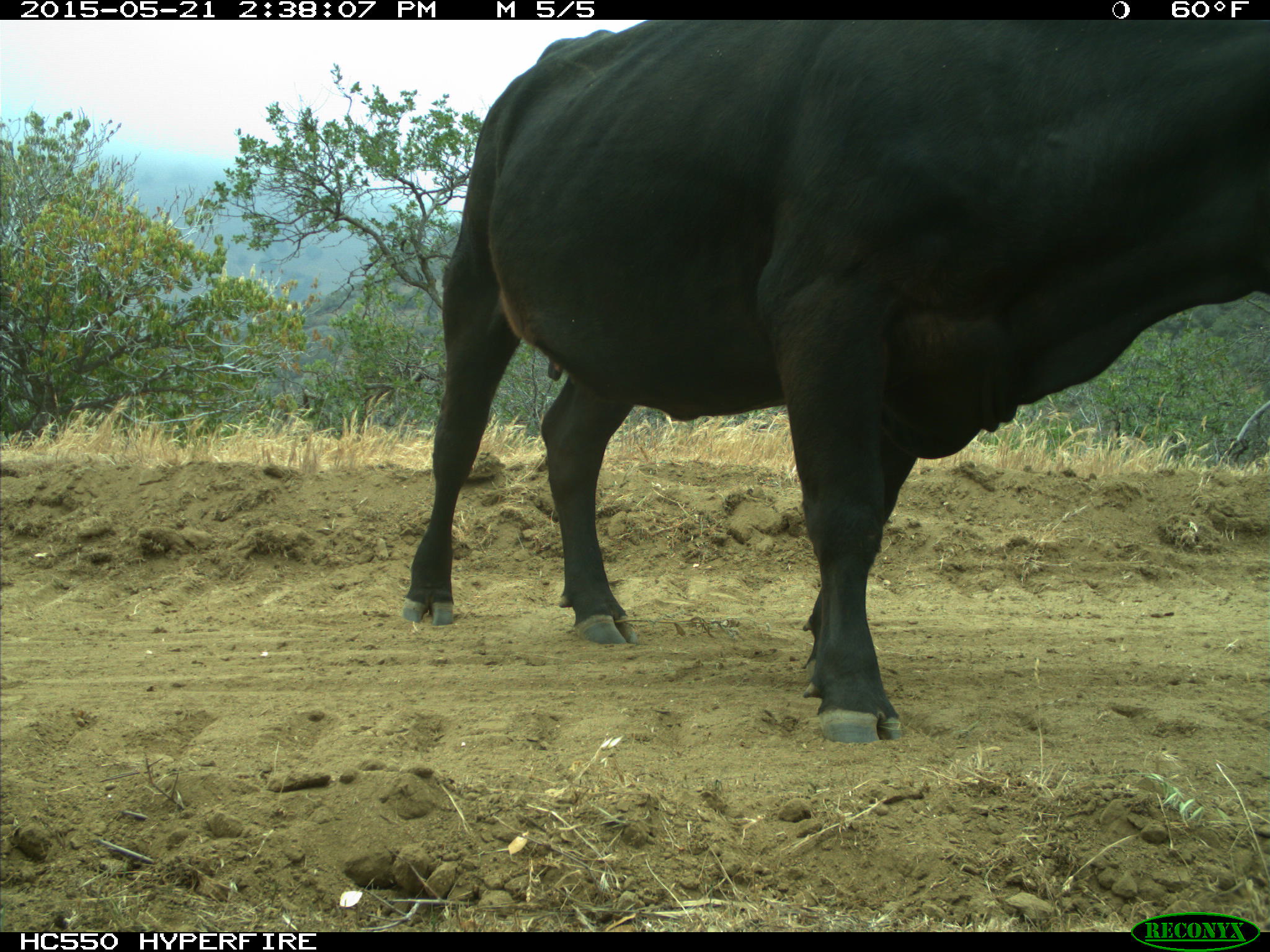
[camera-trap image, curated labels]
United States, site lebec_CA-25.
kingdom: Animalia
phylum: Chordata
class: Mammalia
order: Artiodactyla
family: Bovidae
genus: Bos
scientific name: Bos taurus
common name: domestic cow